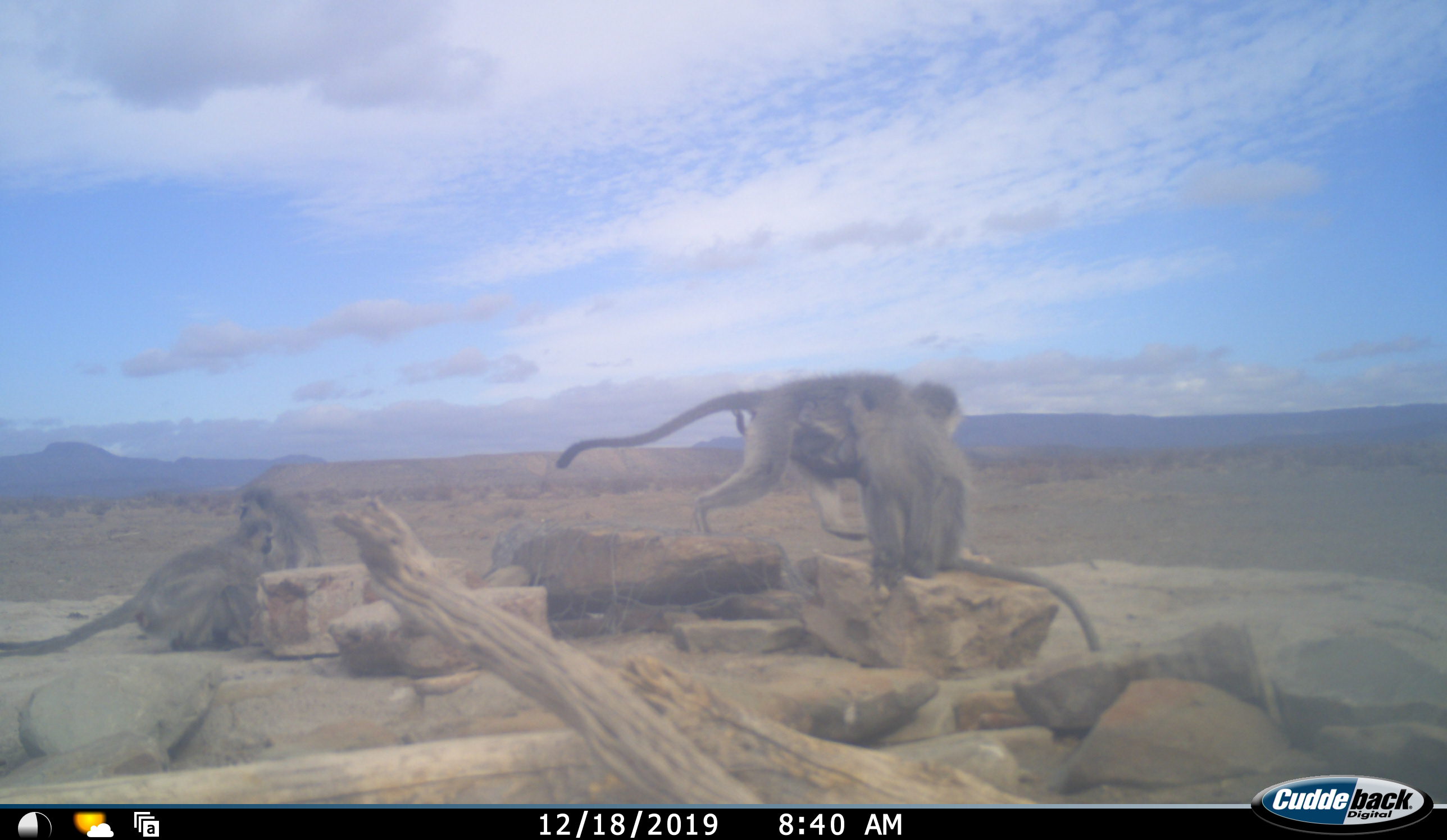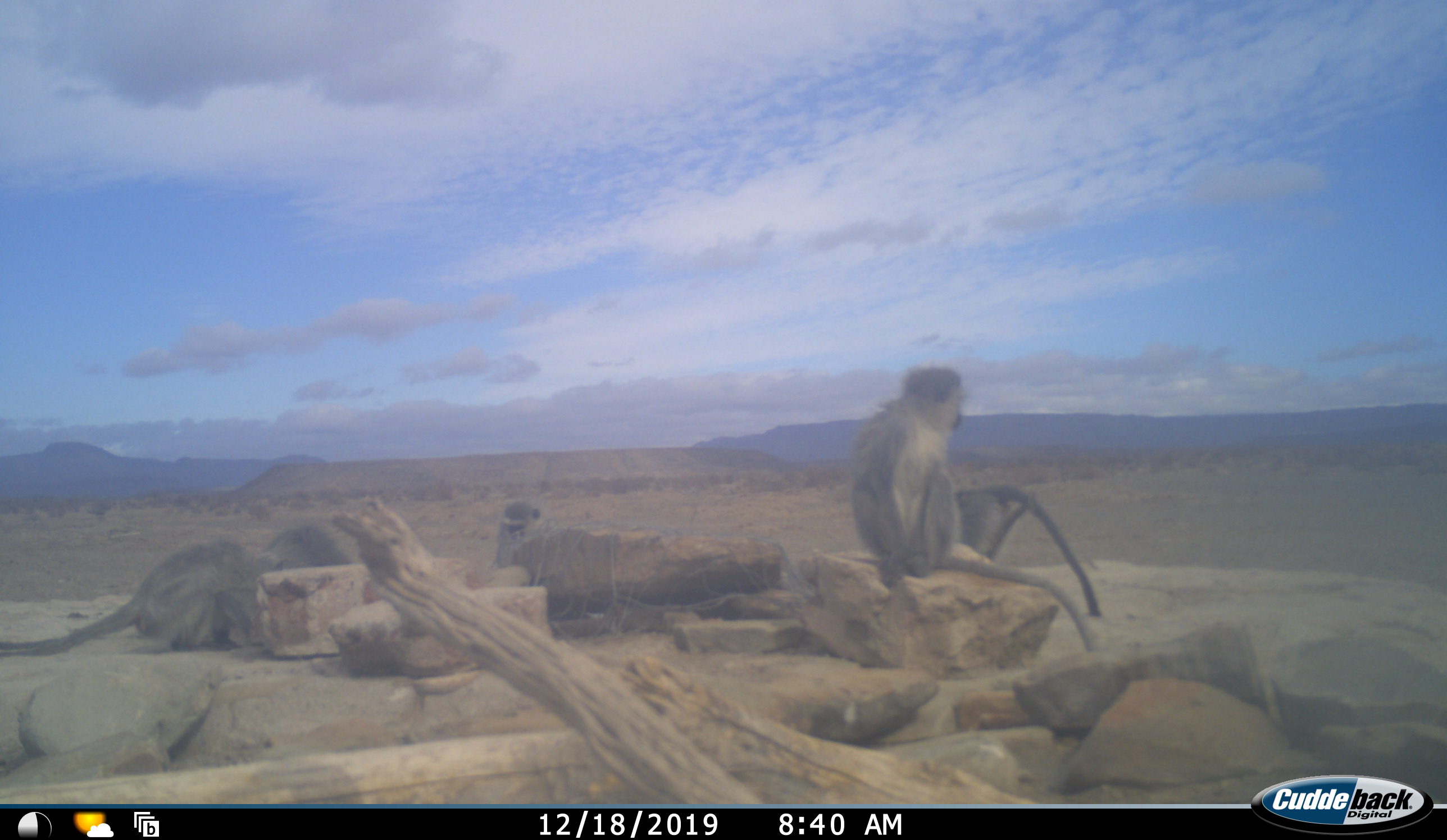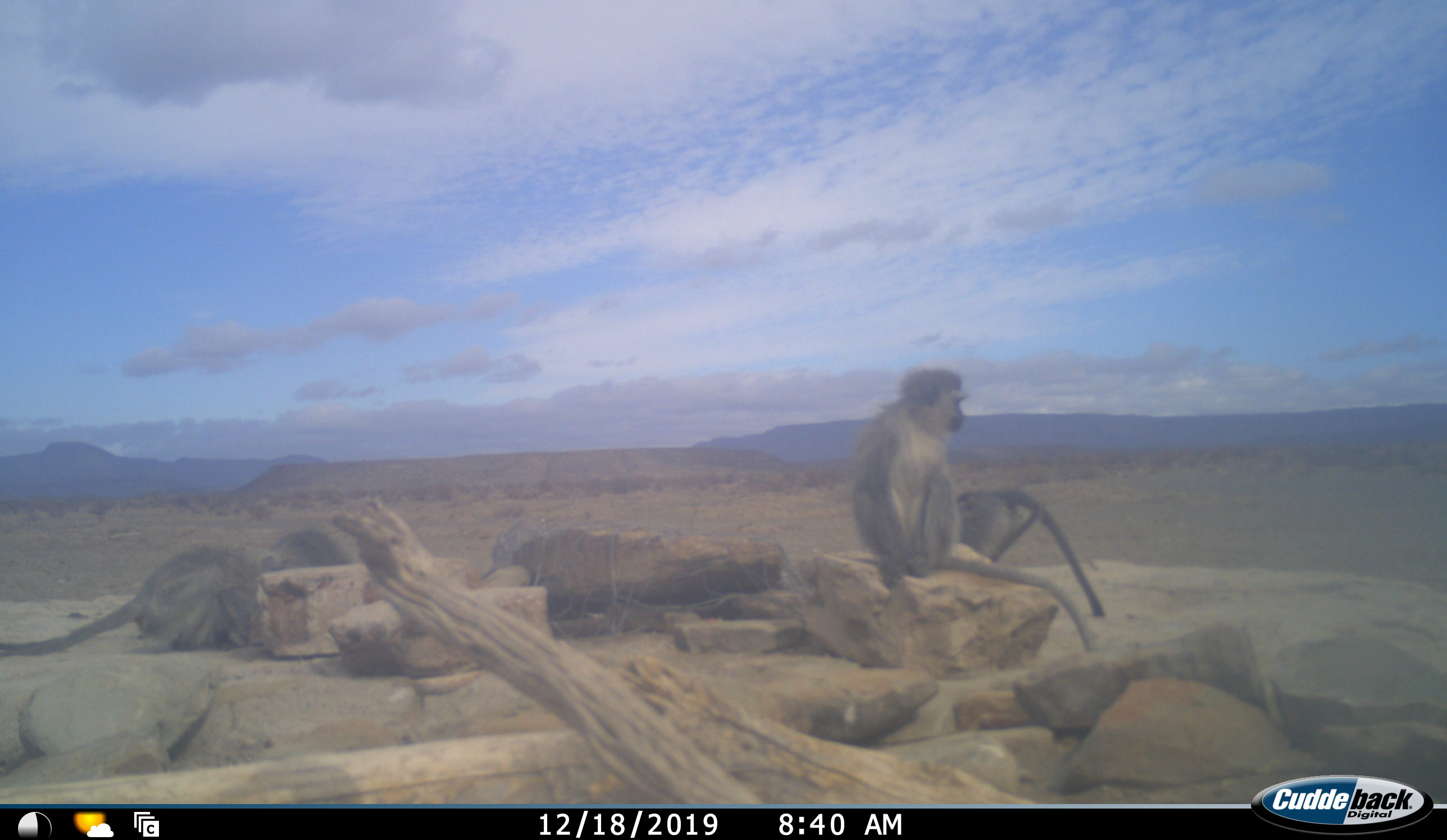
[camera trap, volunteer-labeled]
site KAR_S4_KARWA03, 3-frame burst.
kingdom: Animalia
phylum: Chordata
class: Mammalia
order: Primates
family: Cercopithecidae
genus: Chlorocebus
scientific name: Chlorocebus pygerythrus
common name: vervet monkey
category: monkeyvervet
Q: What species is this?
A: Monkeyvervet (vervet monkey) (Chlorocebus pygerythrus).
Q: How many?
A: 5.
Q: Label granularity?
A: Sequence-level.